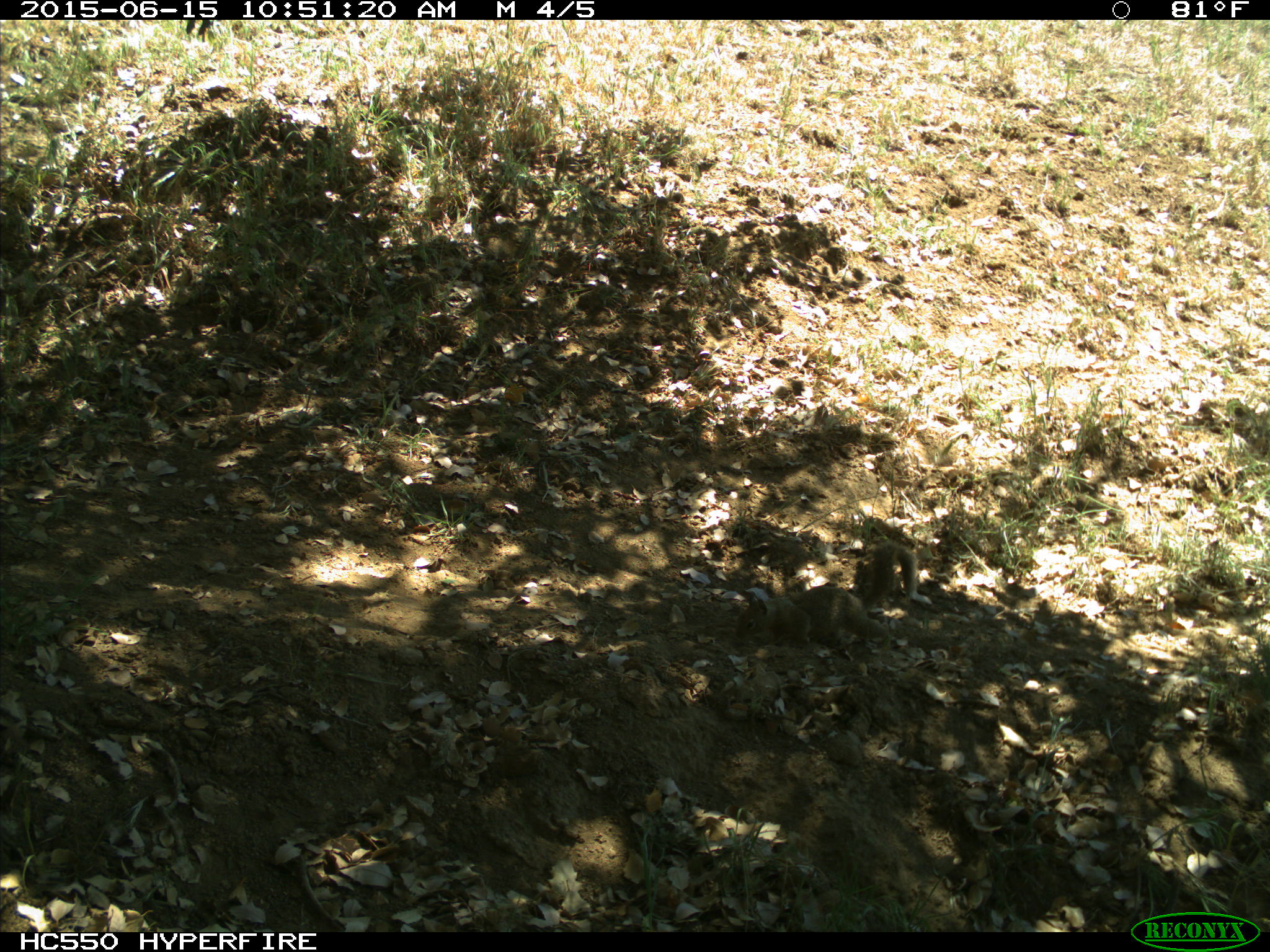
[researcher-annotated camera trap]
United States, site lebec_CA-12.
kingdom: Animalia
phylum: Chordata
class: Mammalia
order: Rodentia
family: Sciuridae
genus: Otospermophilus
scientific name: Otospermophilus beecheyi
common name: california ground squirrel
Otospermophilus beecheyi (california ground squirrel).